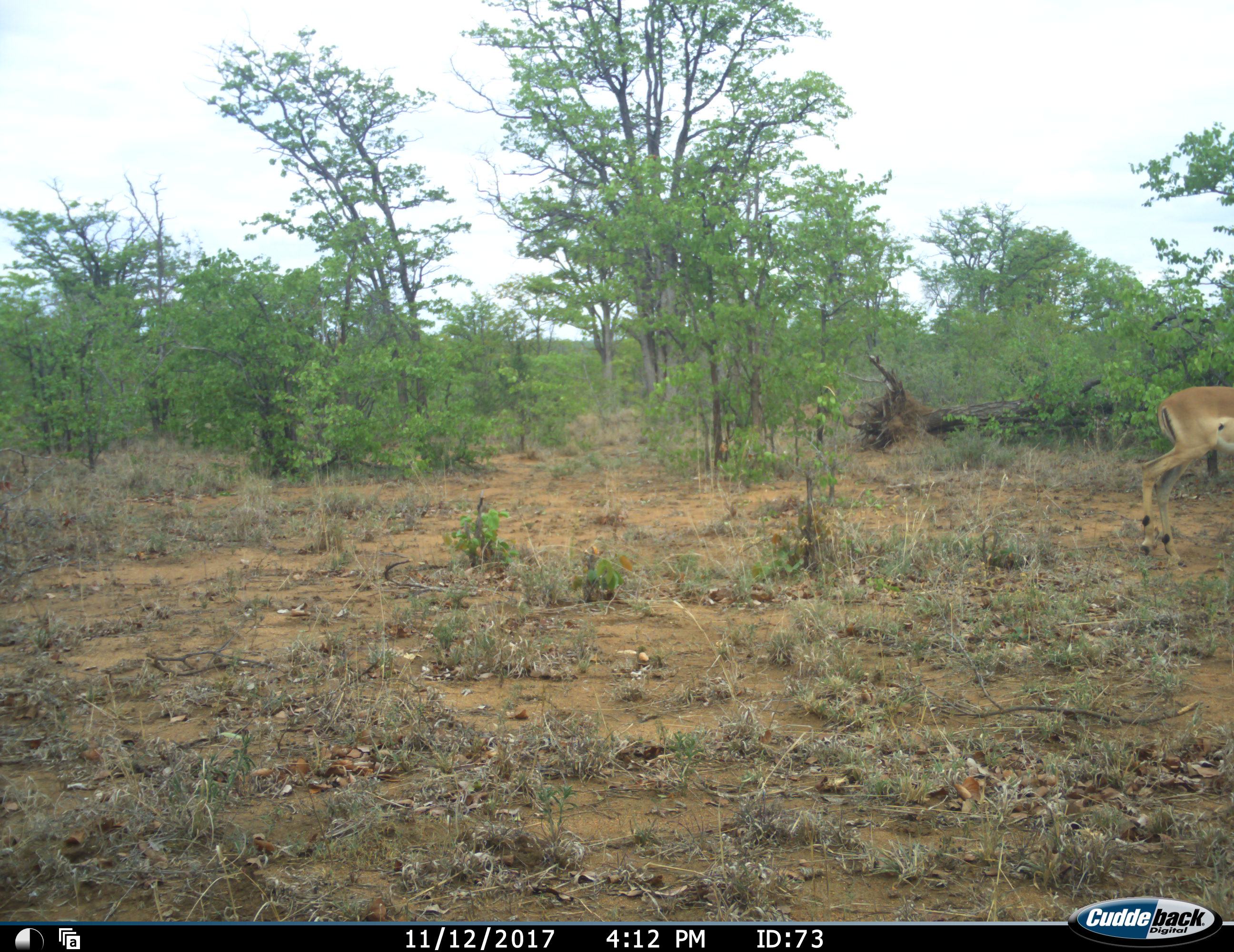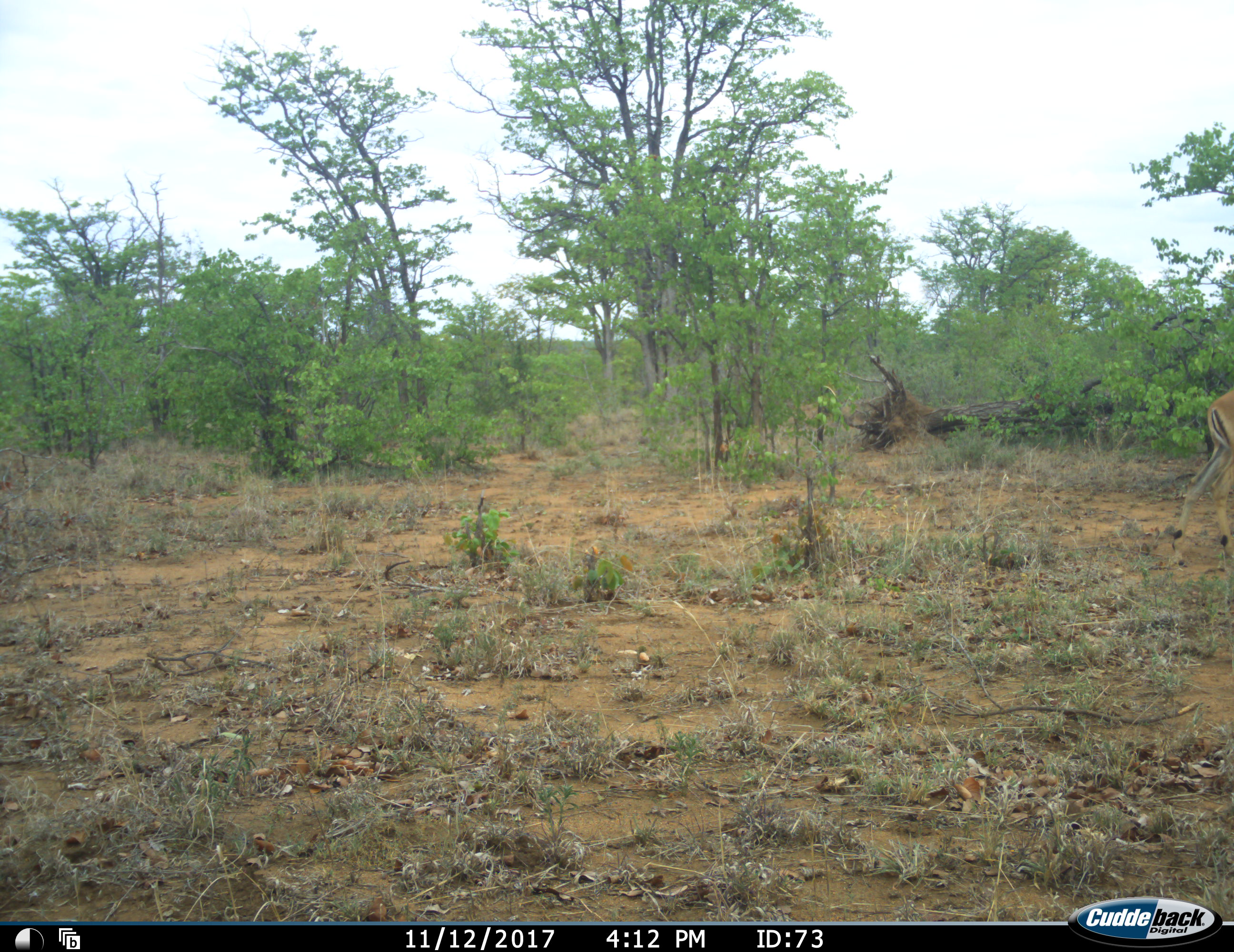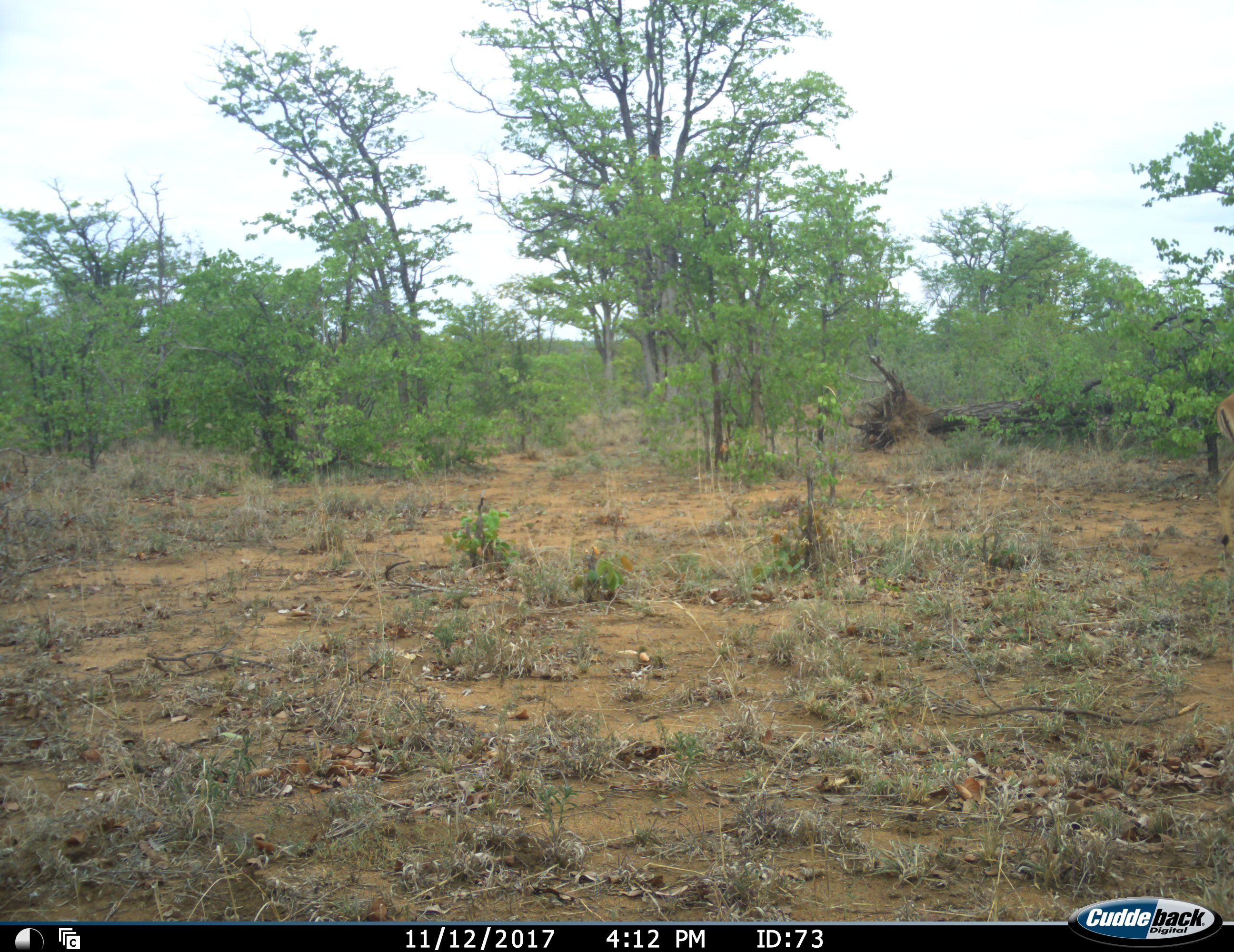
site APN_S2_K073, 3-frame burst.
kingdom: Animalia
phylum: Chordata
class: Mammalia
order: Artiodactyla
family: Bovidae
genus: Aepyceros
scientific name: Aepyceros melampus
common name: impala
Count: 1.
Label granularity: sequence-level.